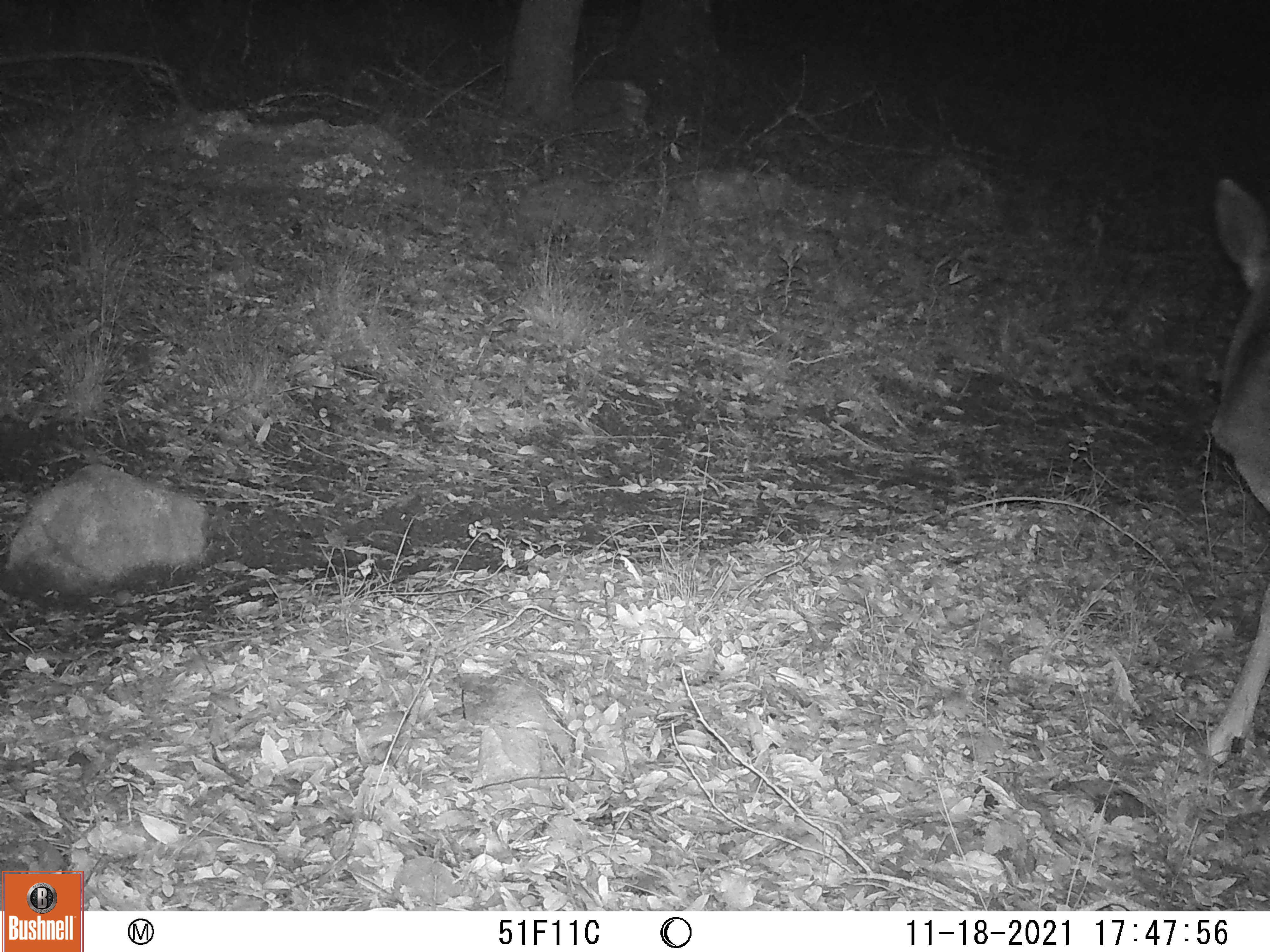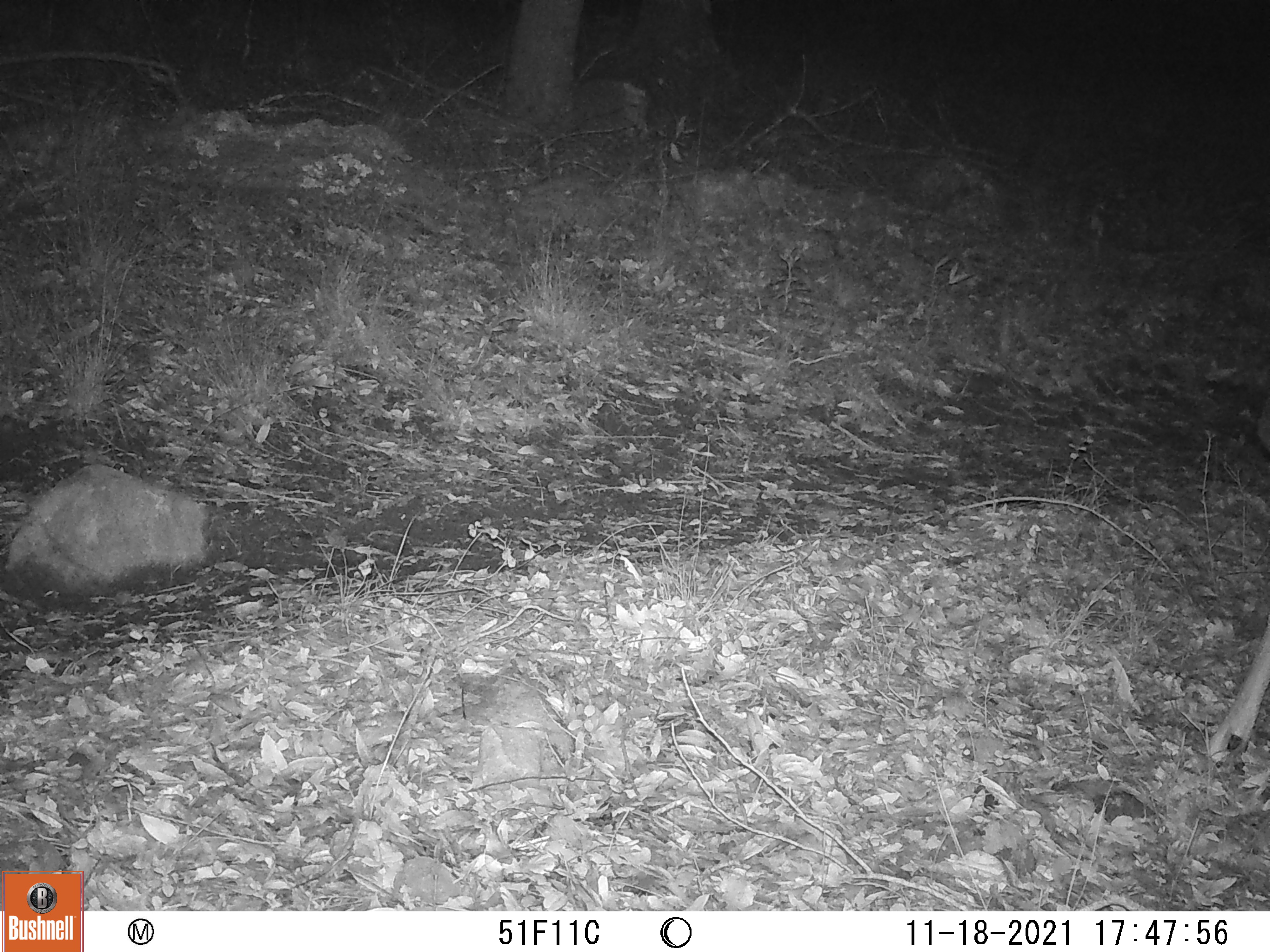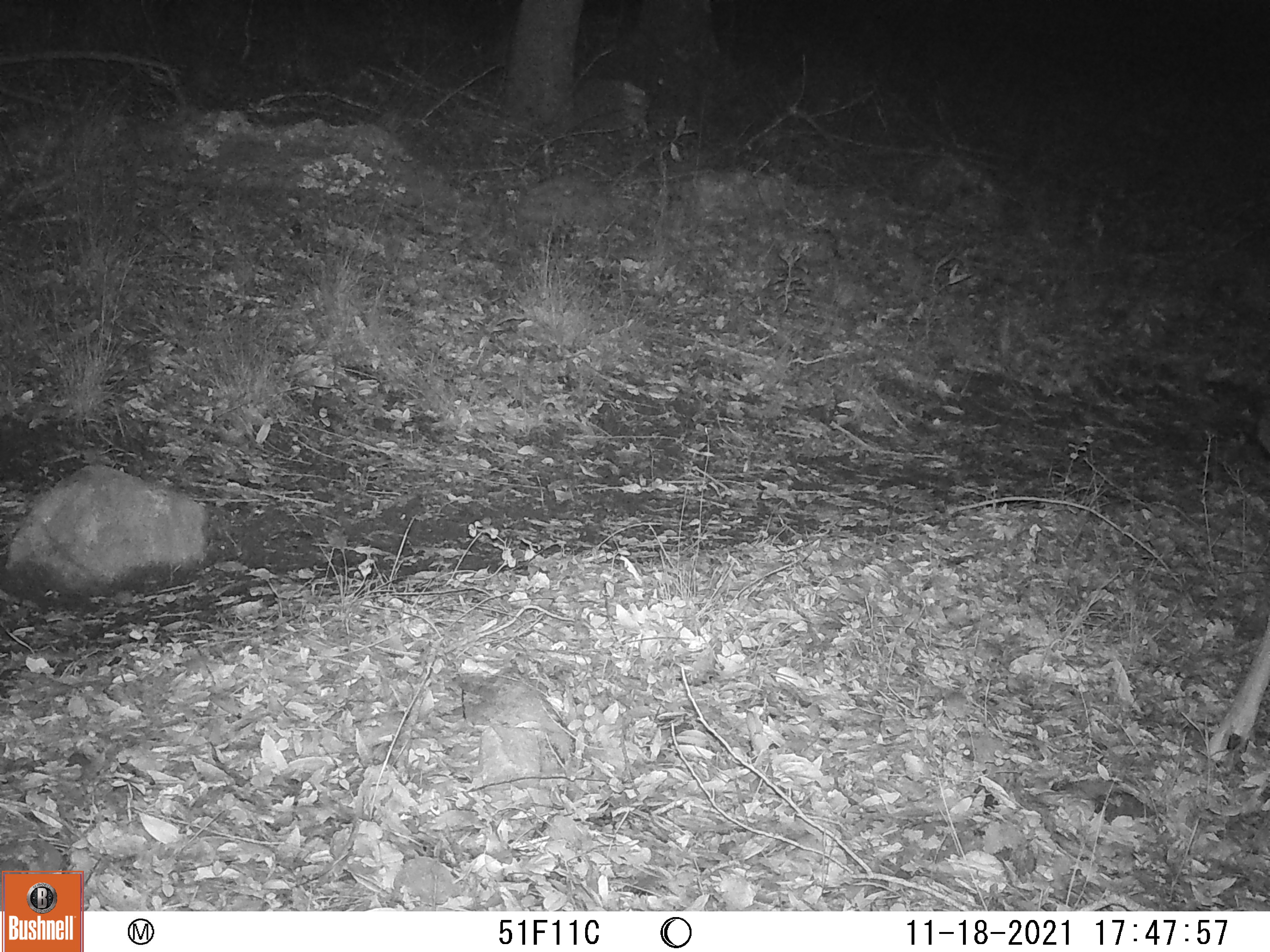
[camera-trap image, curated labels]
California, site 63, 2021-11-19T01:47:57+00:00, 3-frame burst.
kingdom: Animalia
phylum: Chordata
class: Mammalia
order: Artiodactyla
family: Cervidae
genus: Odocoileus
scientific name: Odocoileus hemionus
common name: mule deer